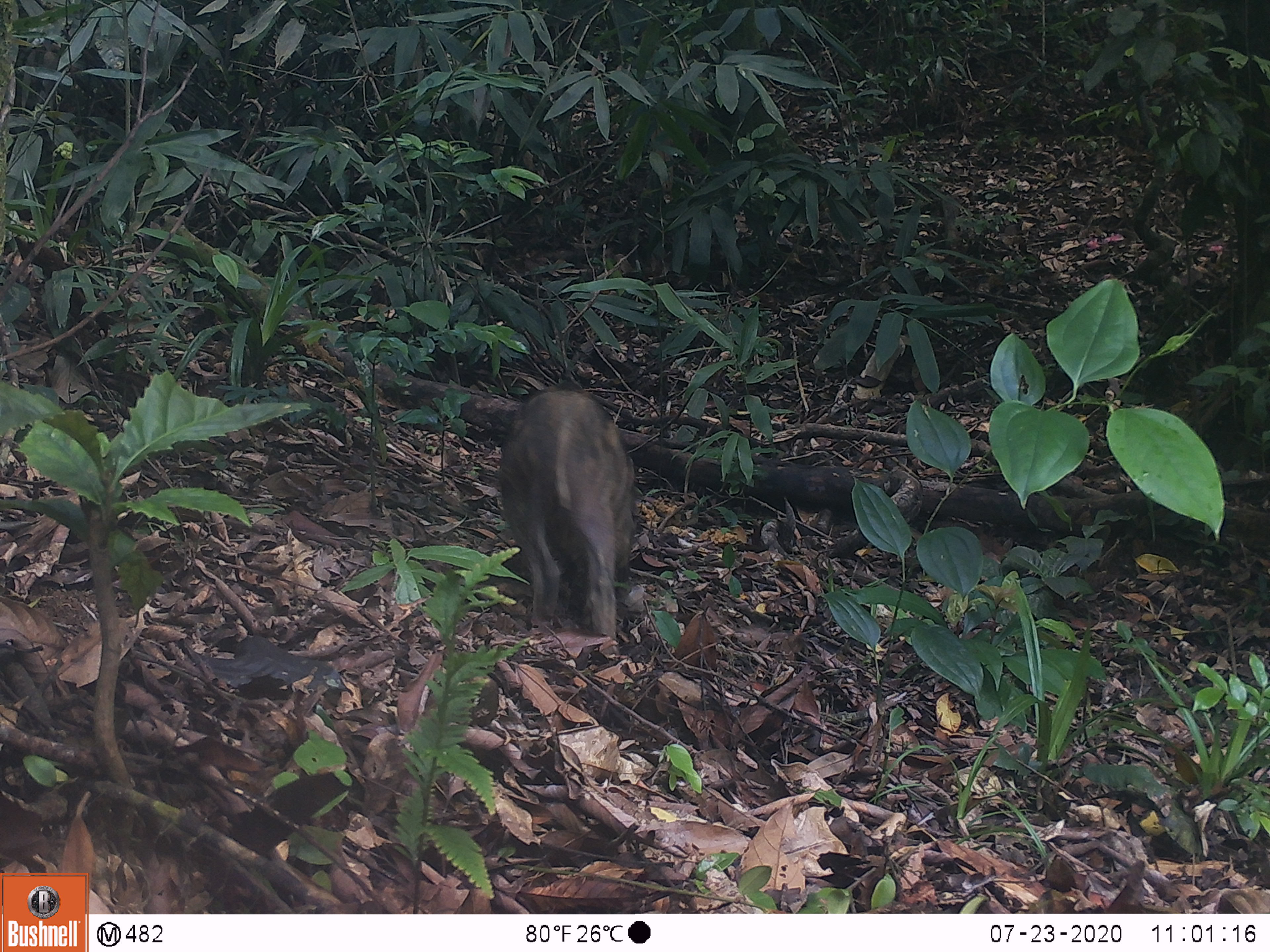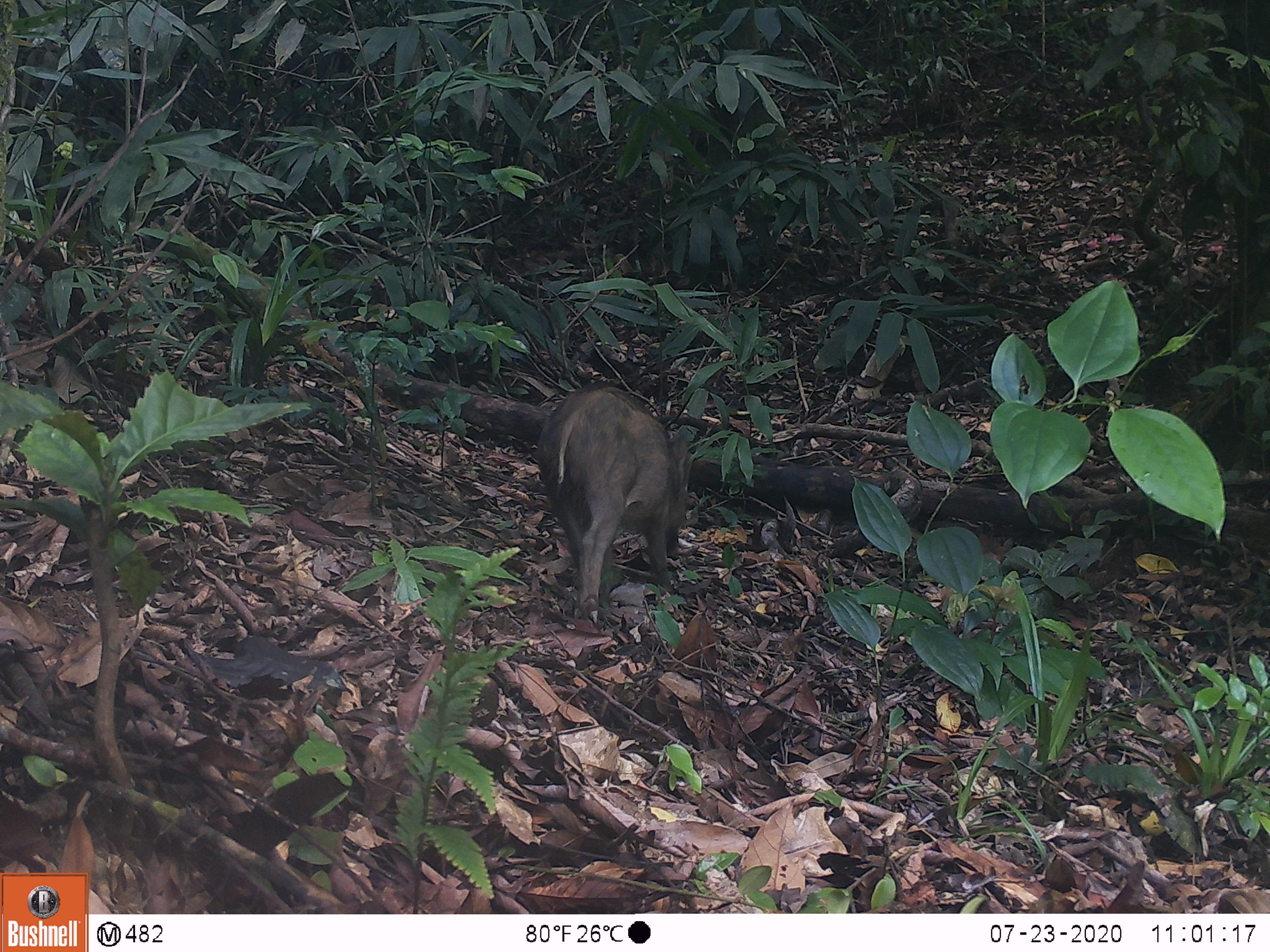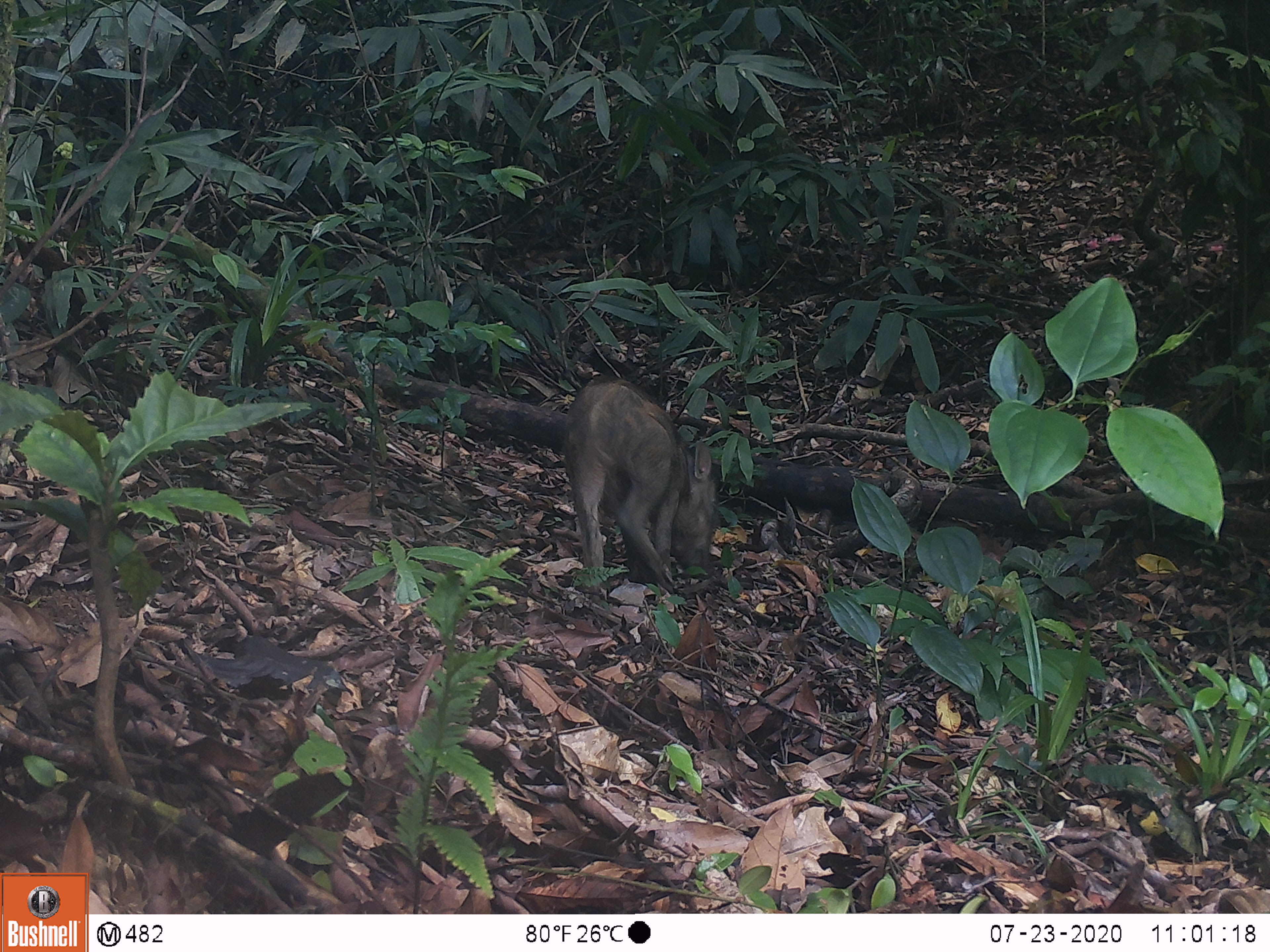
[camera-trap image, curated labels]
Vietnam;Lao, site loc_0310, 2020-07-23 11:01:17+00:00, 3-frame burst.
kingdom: Animalia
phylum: Chordata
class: Mammalia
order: Artiodactyla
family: Suidae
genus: Sus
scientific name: Sus scrofa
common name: eurasian wild pig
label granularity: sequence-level